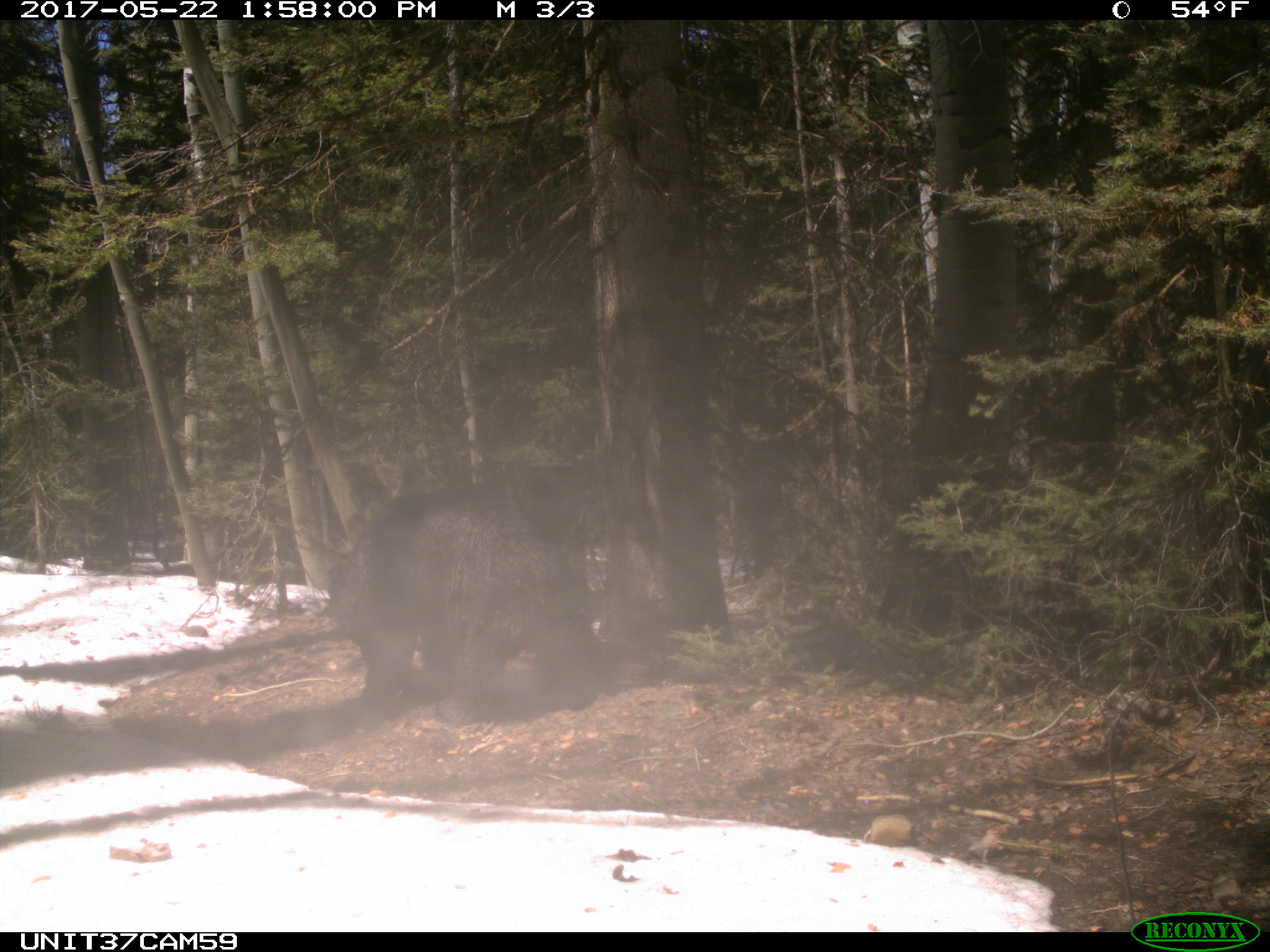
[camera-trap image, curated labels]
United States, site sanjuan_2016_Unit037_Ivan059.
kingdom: Animalia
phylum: Chordata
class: Mammalia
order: Carnivora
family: Ursidae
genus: Ursus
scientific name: Ursus americanus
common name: american black bear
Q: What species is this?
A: Ursus americanus (american black bear).